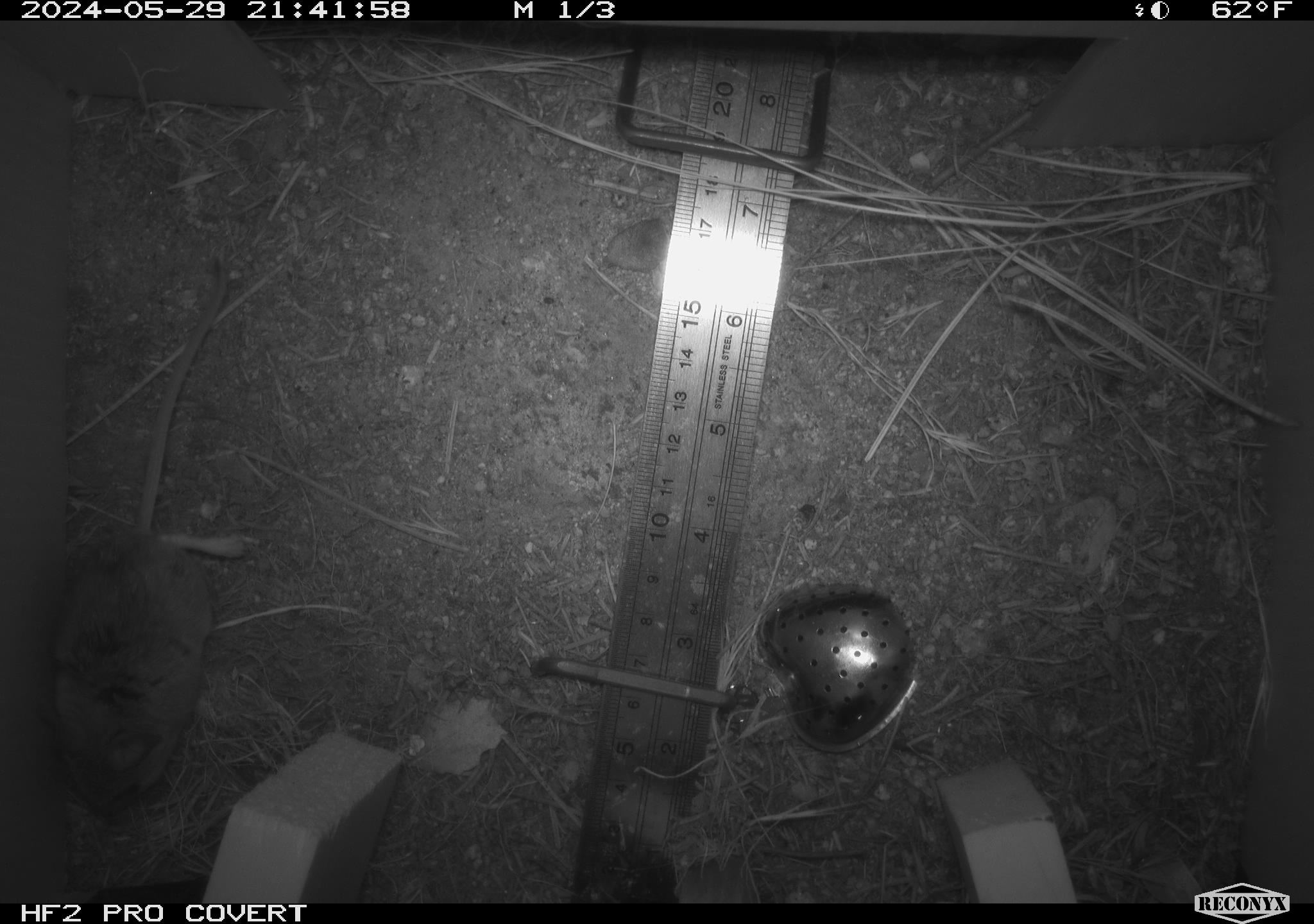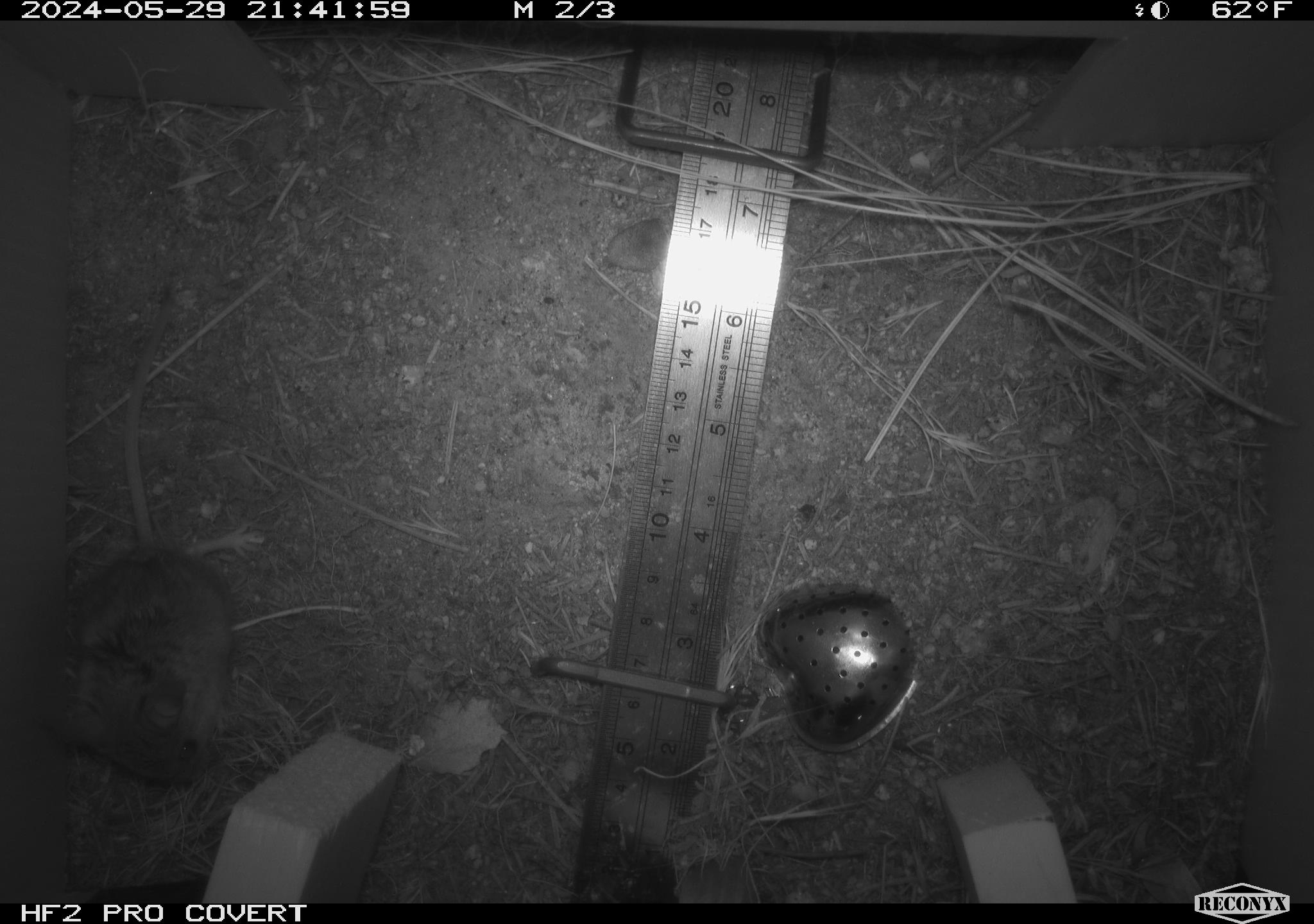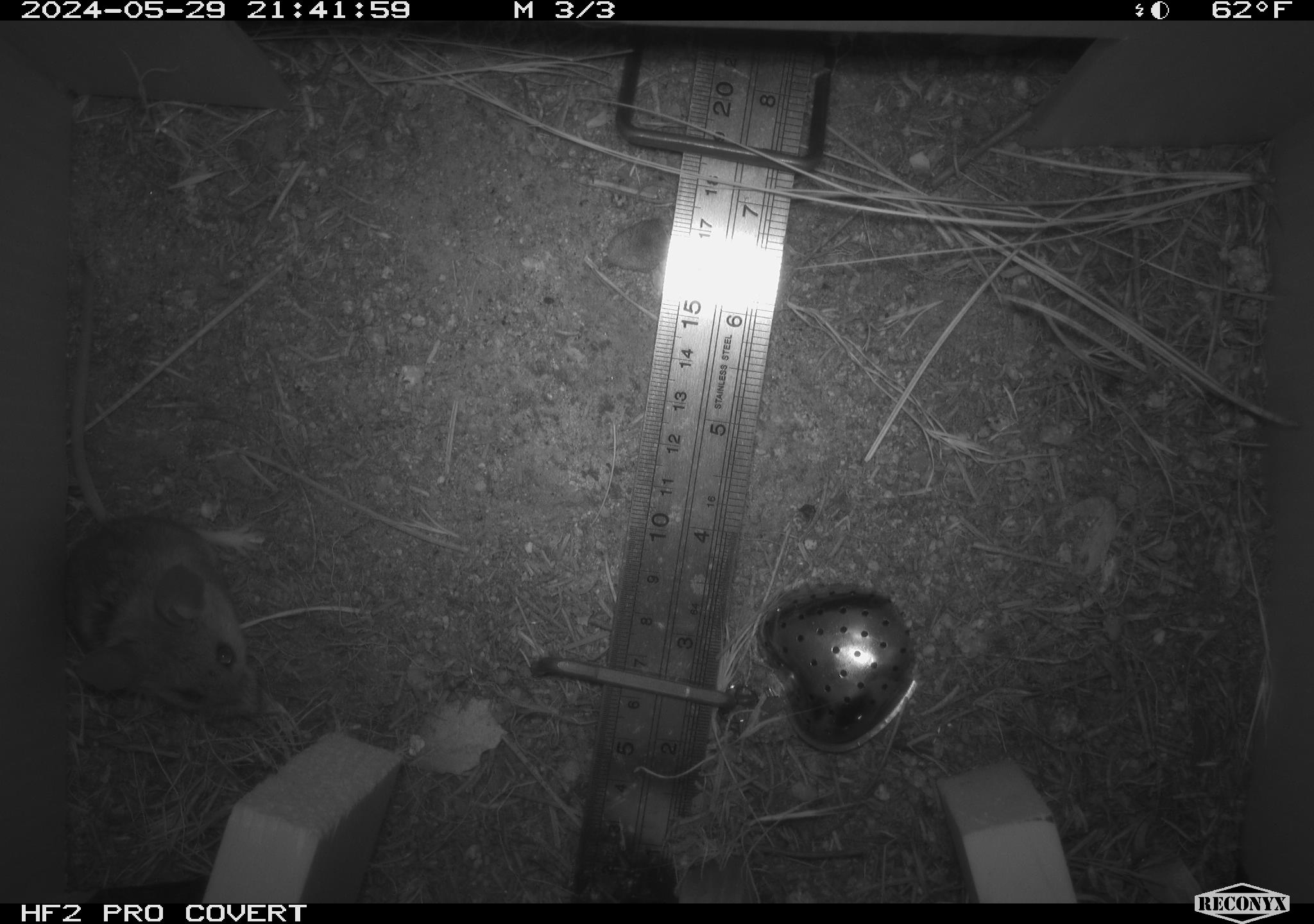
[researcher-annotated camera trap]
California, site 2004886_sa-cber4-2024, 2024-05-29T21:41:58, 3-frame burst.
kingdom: Animalia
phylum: Chordata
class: Mammalia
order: Rodentia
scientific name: Rodentia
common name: mouse species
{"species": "mouse species (Rodentia)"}